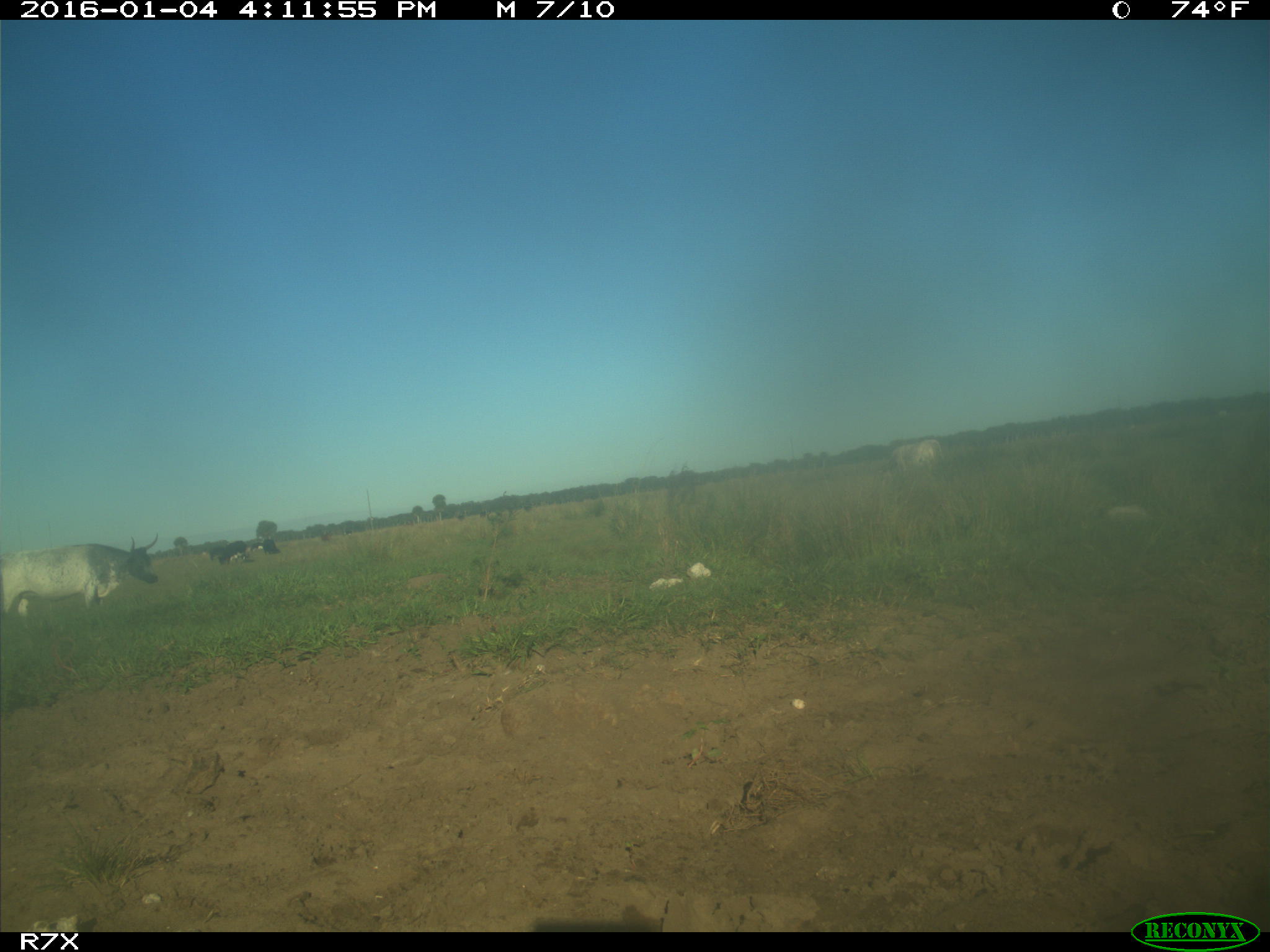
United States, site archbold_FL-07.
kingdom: Animalia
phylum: Chordata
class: Mammalia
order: Artiodactyla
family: Bovidae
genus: Bos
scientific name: Bos taurus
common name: domestic cow